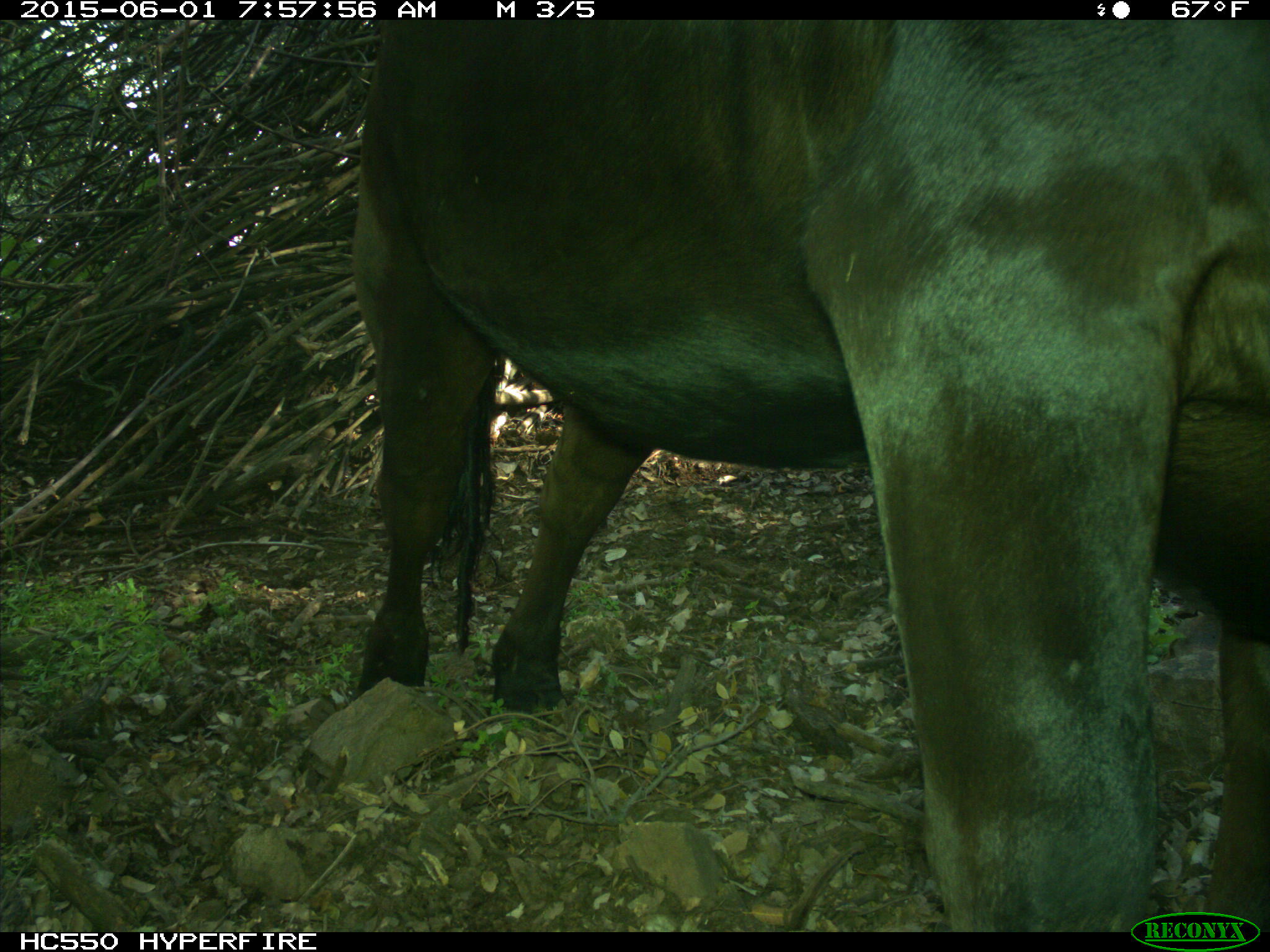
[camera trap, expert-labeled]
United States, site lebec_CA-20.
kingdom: Animalia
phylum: Chordata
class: Mammalia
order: Artiodactyla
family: Bovidae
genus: Bos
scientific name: Bos taurus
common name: domestic cow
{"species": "Bos taurus (domestic cow)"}